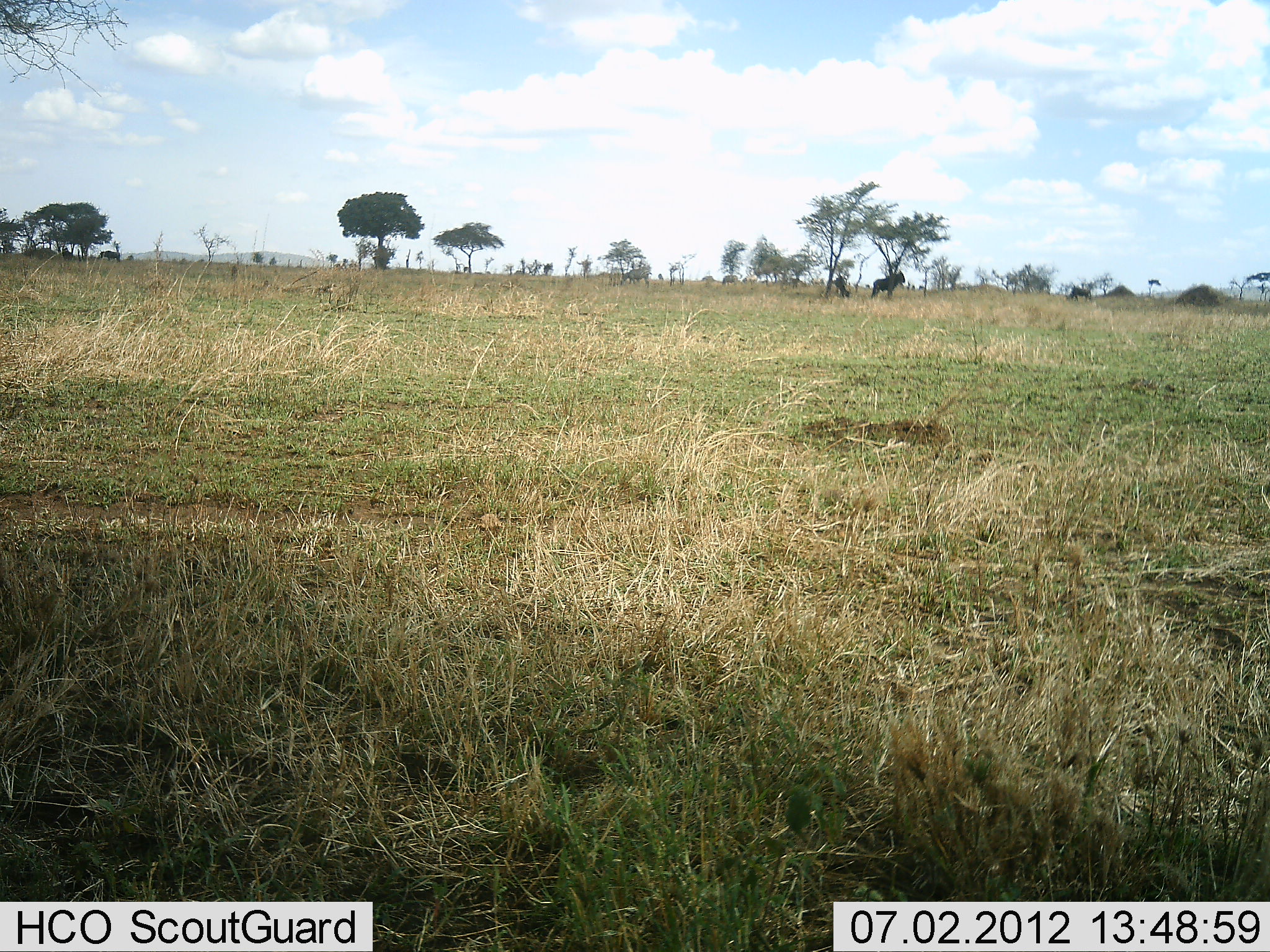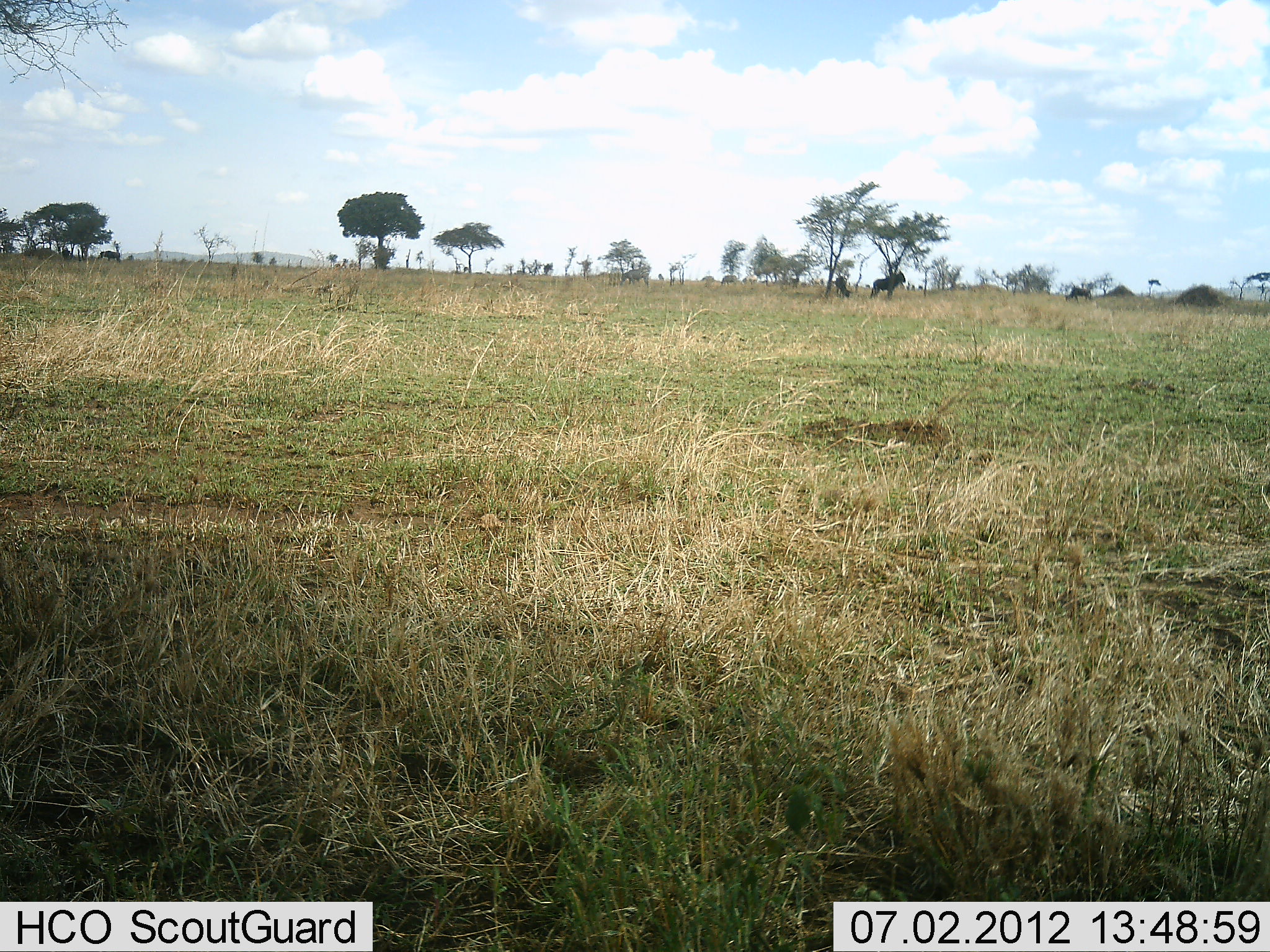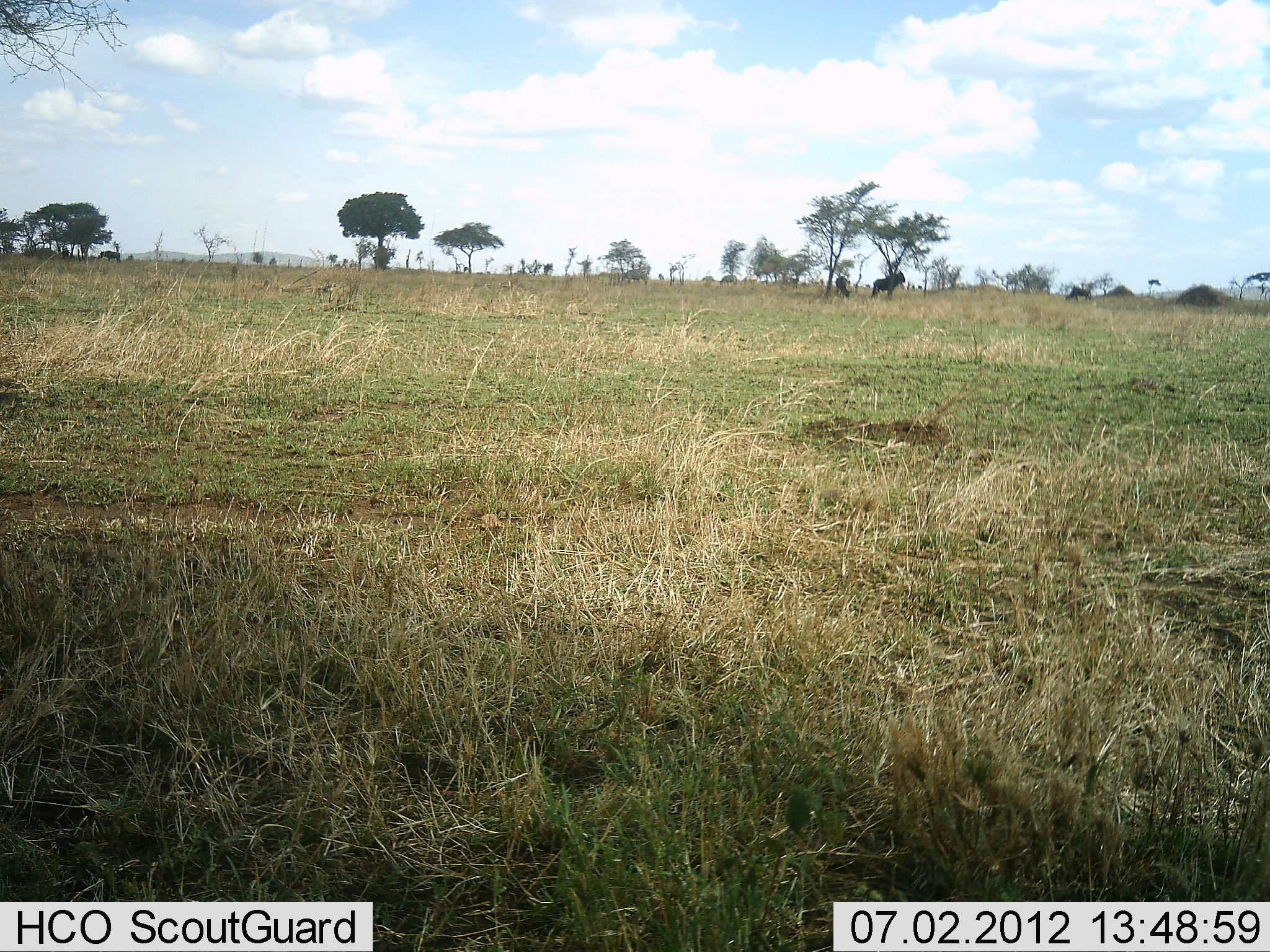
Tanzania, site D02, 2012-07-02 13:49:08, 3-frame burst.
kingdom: Animalia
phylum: Chordata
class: Mammalia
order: Artiodactyla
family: Bovidae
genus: Connochaetes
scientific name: Connochaetes taurinus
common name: blue wildebeest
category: wildebeest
Wildebeest (blue wildebeest) (Connochaetes taurinus), count 2. Behavior (volunteer vote fractions): standing 89%, resting 11%, moving 0%, interacting 0%. Young present (vote fraction): 0%. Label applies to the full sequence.